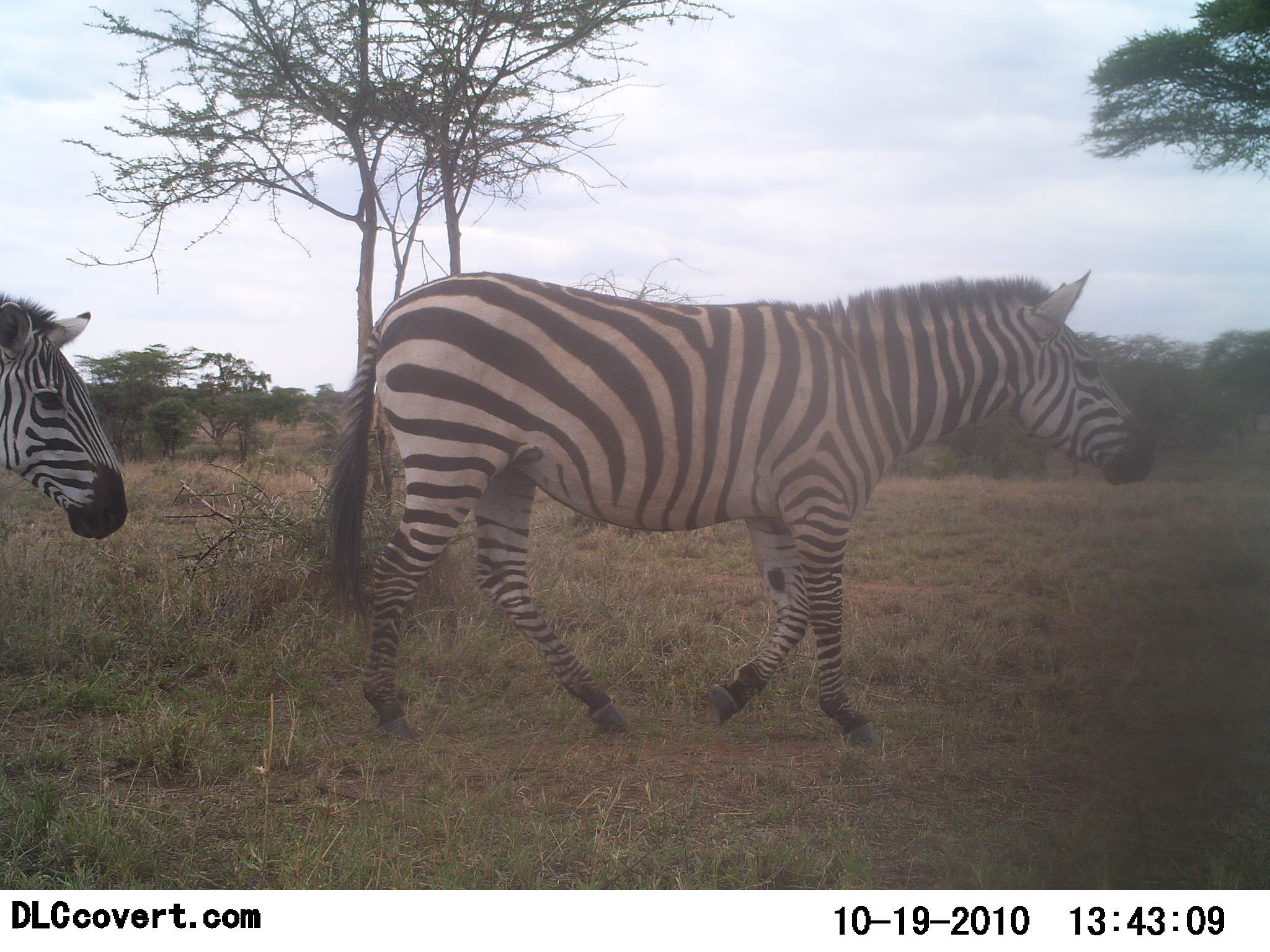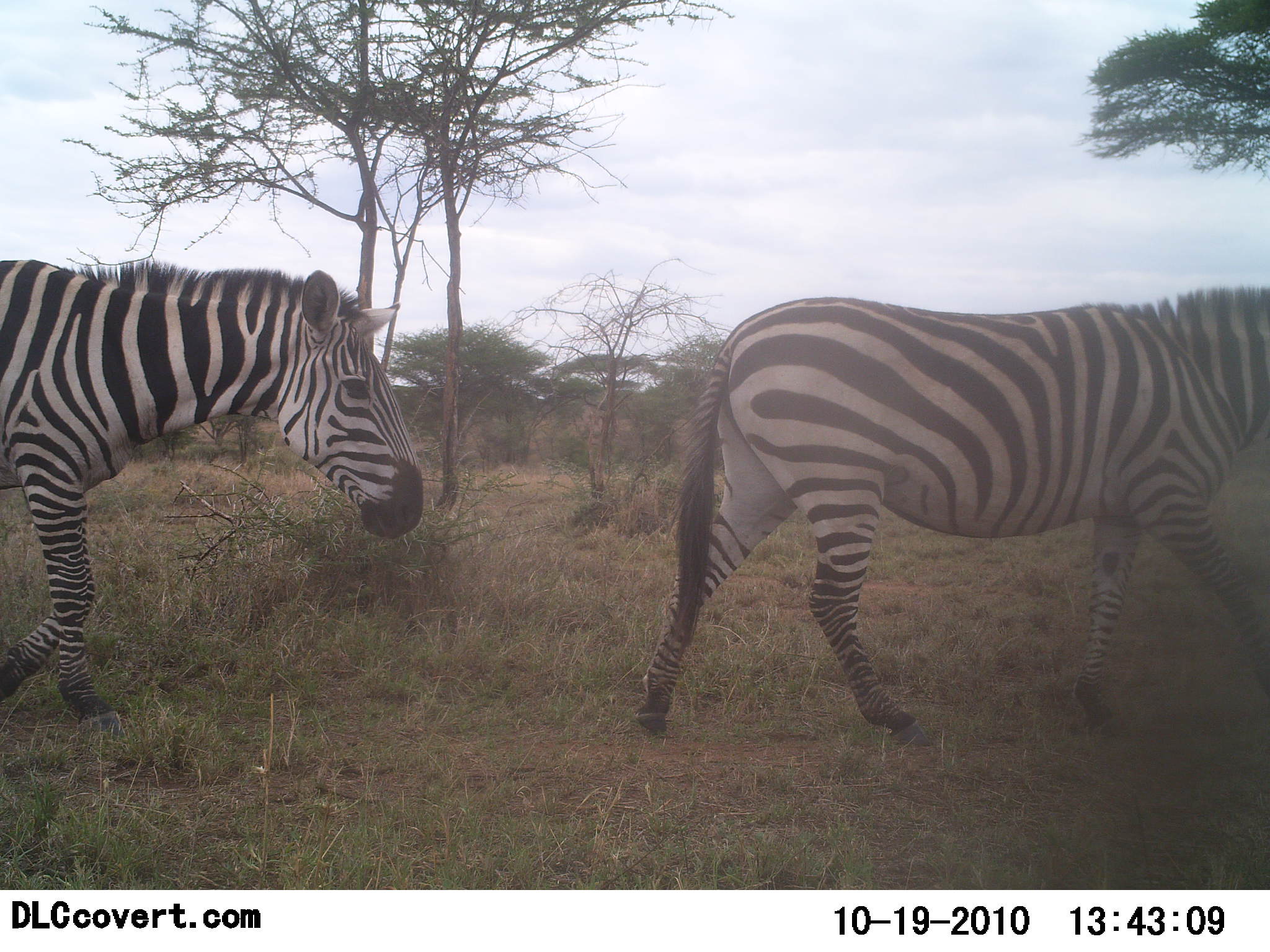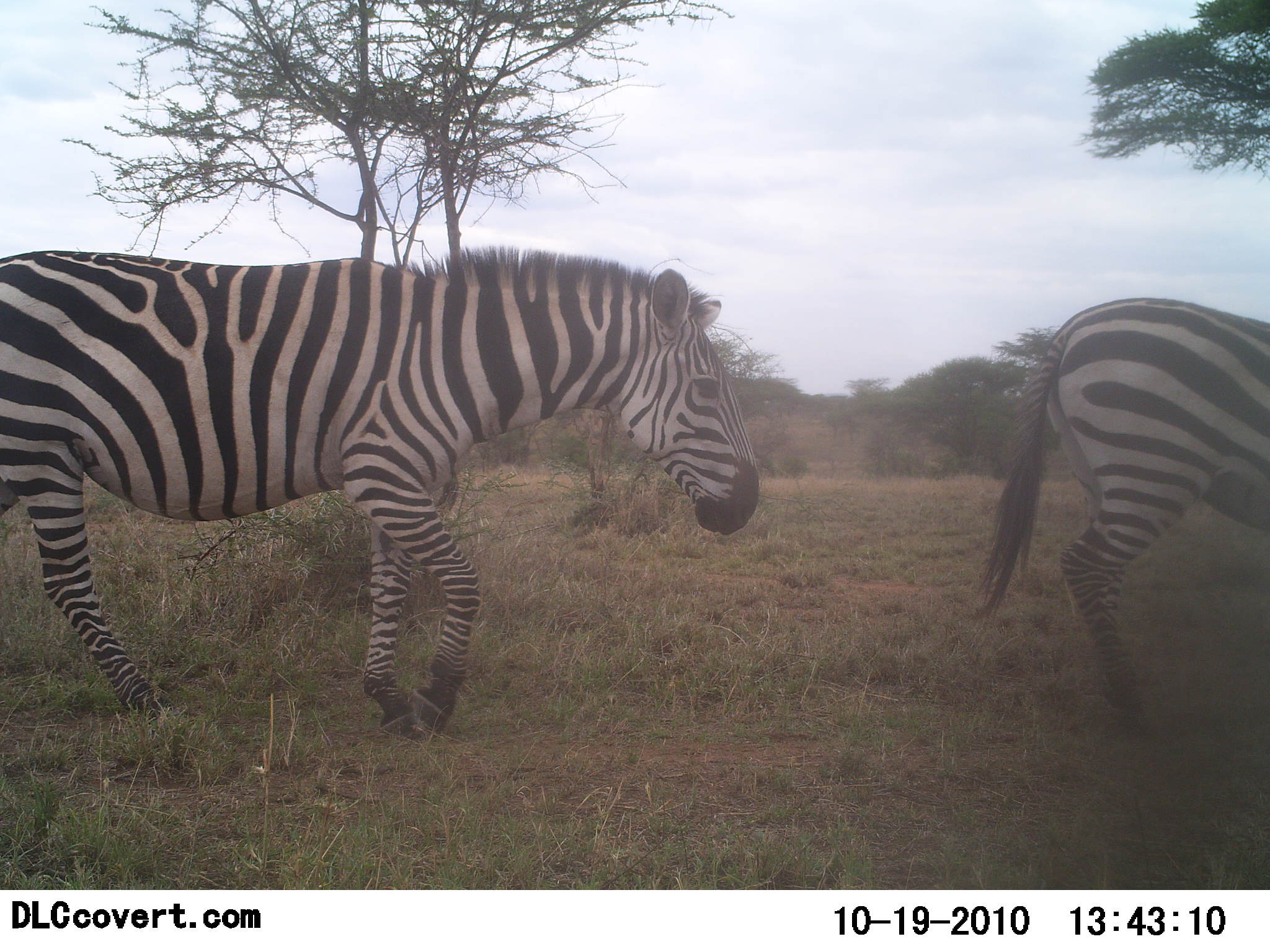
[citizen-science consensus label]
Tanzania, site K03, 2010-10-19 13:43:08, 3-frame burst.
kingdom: Animalia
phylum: Chordata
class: Mammalia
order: Perissodactyla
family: Equidae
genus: Equus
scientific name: Equus quagga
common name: plains zebra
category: zebra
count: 2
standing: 17%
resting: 0%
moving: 100%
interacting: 0%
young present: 0%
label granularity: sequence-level